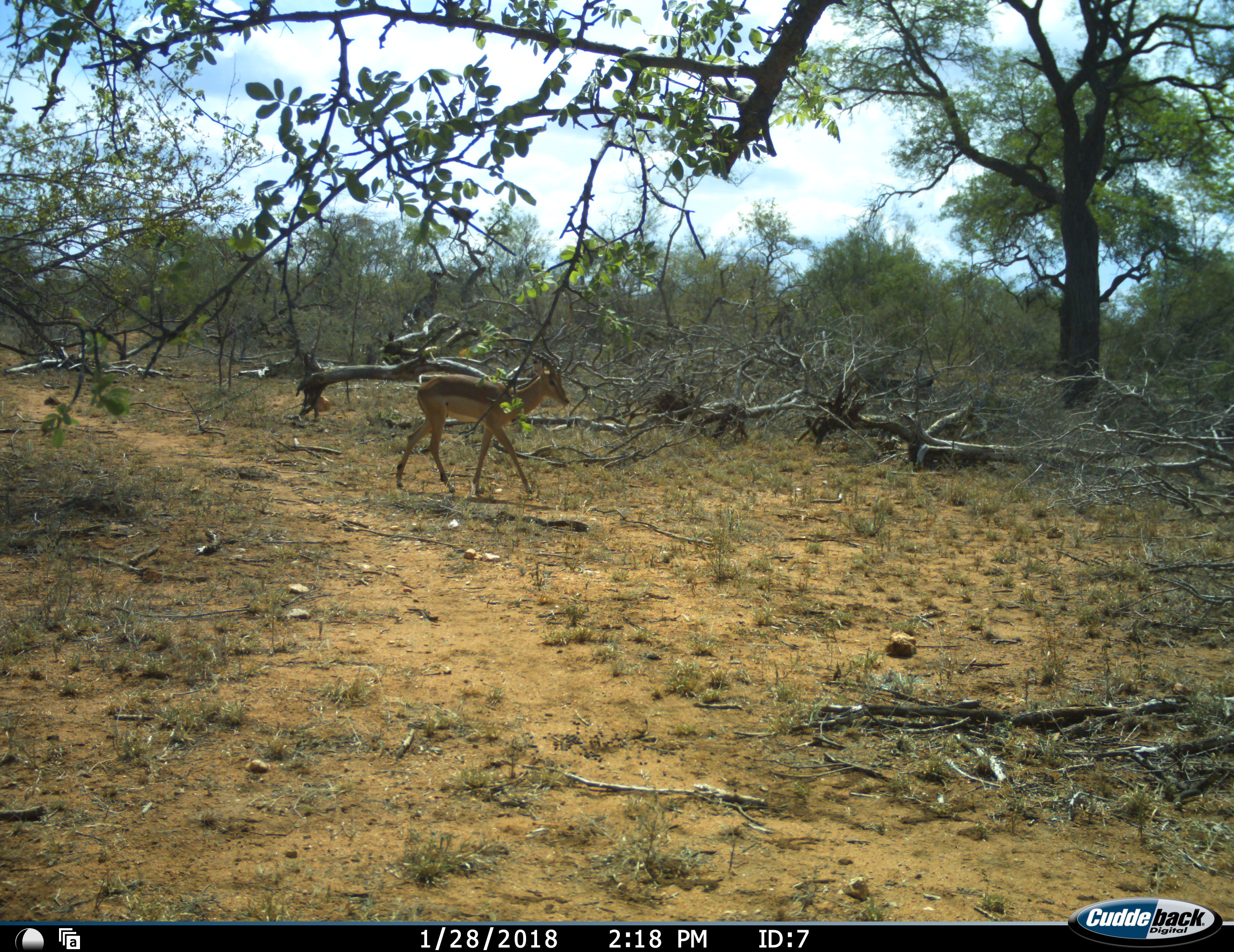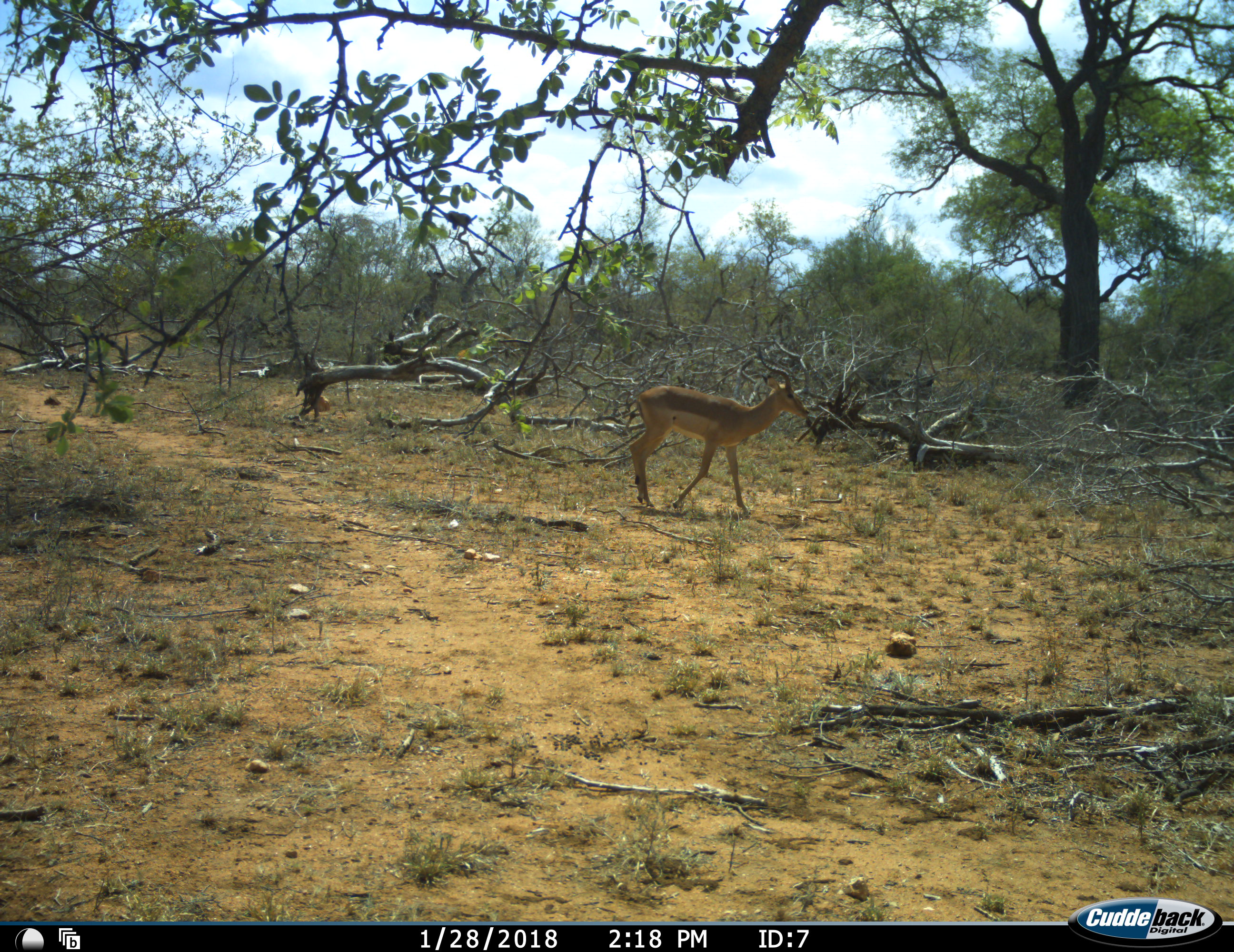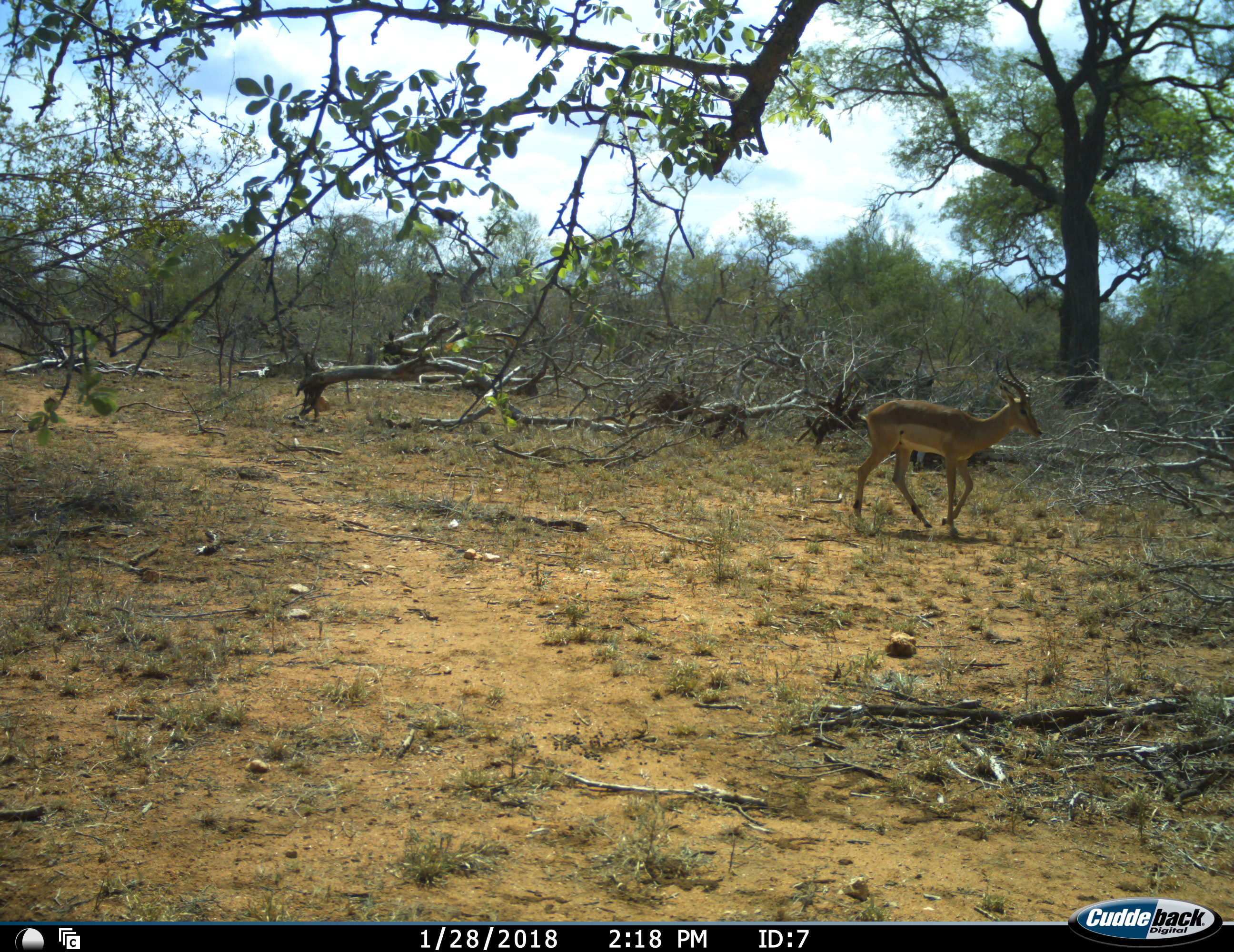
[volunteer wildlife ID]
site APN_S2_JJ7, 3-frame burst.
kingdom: Animalia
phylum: Chordata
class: Mammalia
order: Artiodactyla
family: Bovidae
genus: Aepyceros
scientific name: Aepyceros melampus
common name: impala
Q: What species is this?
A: Impala (Aepyceros melampus).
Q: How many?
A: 1.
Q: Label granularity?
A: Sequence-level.